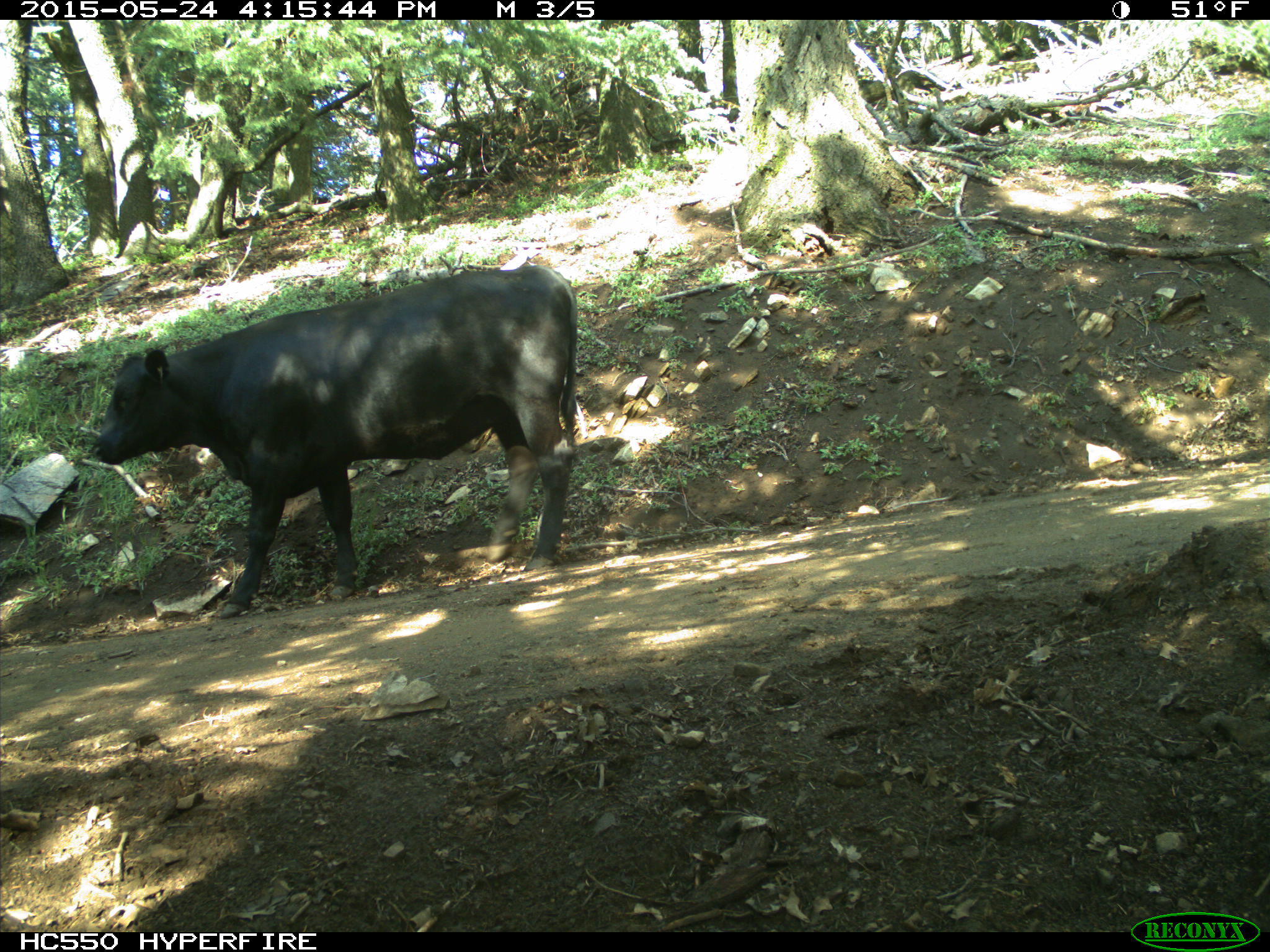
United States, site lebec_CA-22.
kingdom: Animalia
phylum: Chordata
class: Mammalia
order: Artiodactyla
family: Bovidae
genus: Bos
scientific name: Bos taurus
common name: domestic cow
Bos taurus (domestic cow).